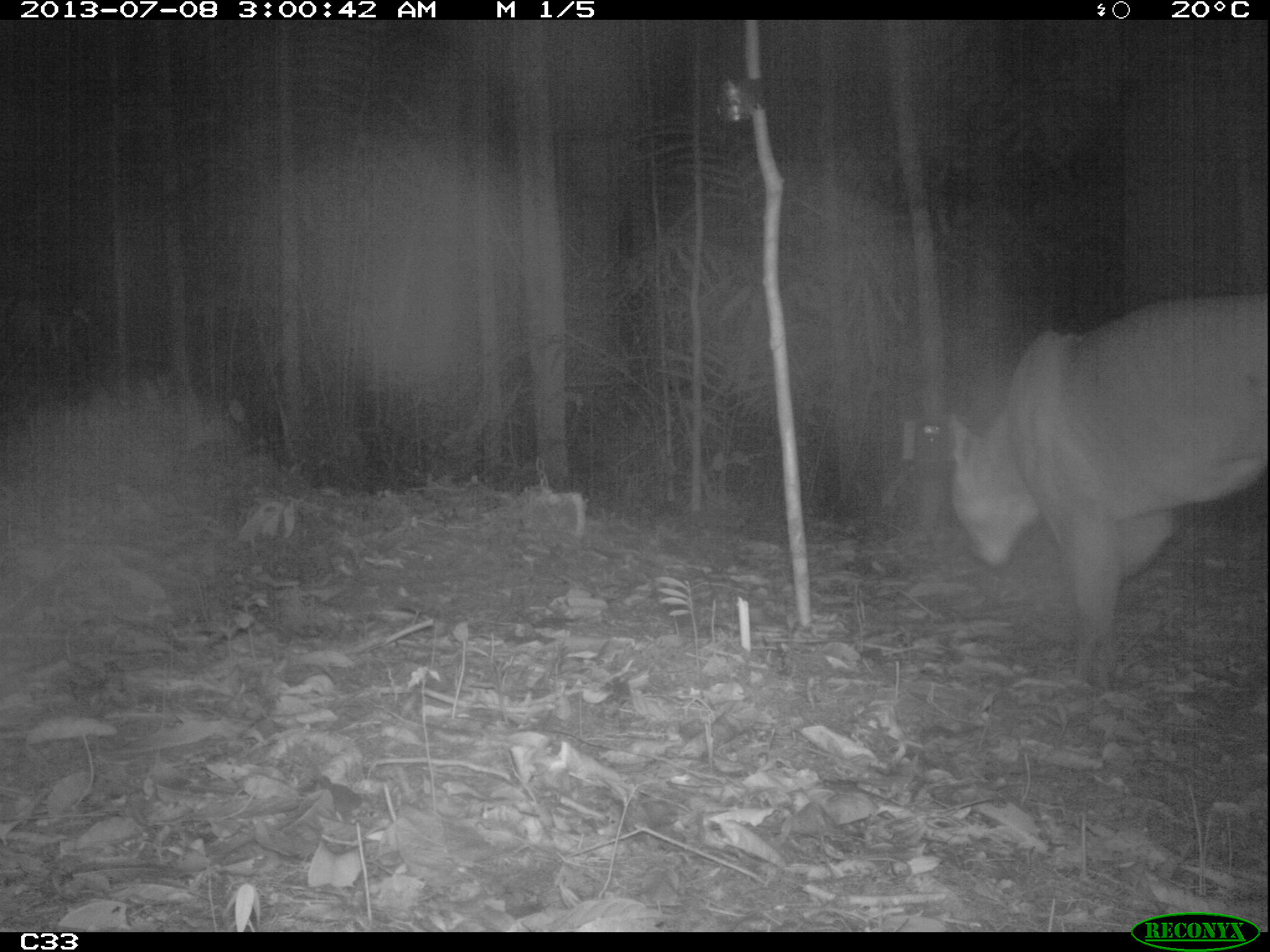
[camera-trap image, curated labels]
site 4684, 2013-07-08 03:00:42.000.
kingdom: Animalia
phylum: Chordata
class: Mammalia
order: Carnivora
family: Felidae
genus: Puma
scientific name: Puma concolor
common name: mountain lion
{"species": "Puma concolor (mountain lion)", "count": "1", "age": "adult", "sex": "male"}